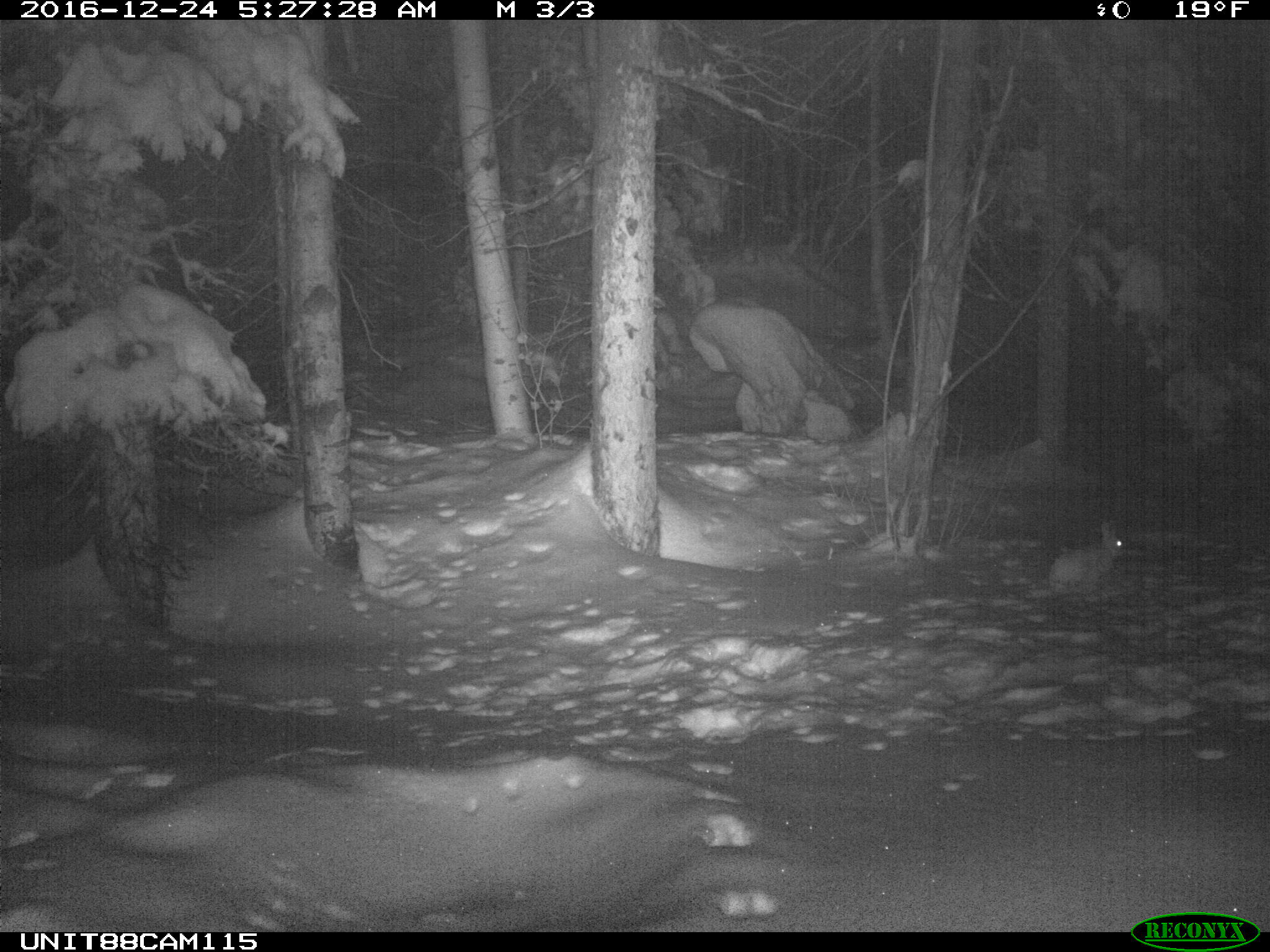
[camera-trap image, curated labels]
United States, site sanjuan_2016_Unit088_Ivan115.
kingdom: Animalia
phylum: Chordata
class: Mammalia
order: Lagomorpha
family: Leporidae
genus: Lepus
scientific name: Lepus americanus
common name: snowshoe hare